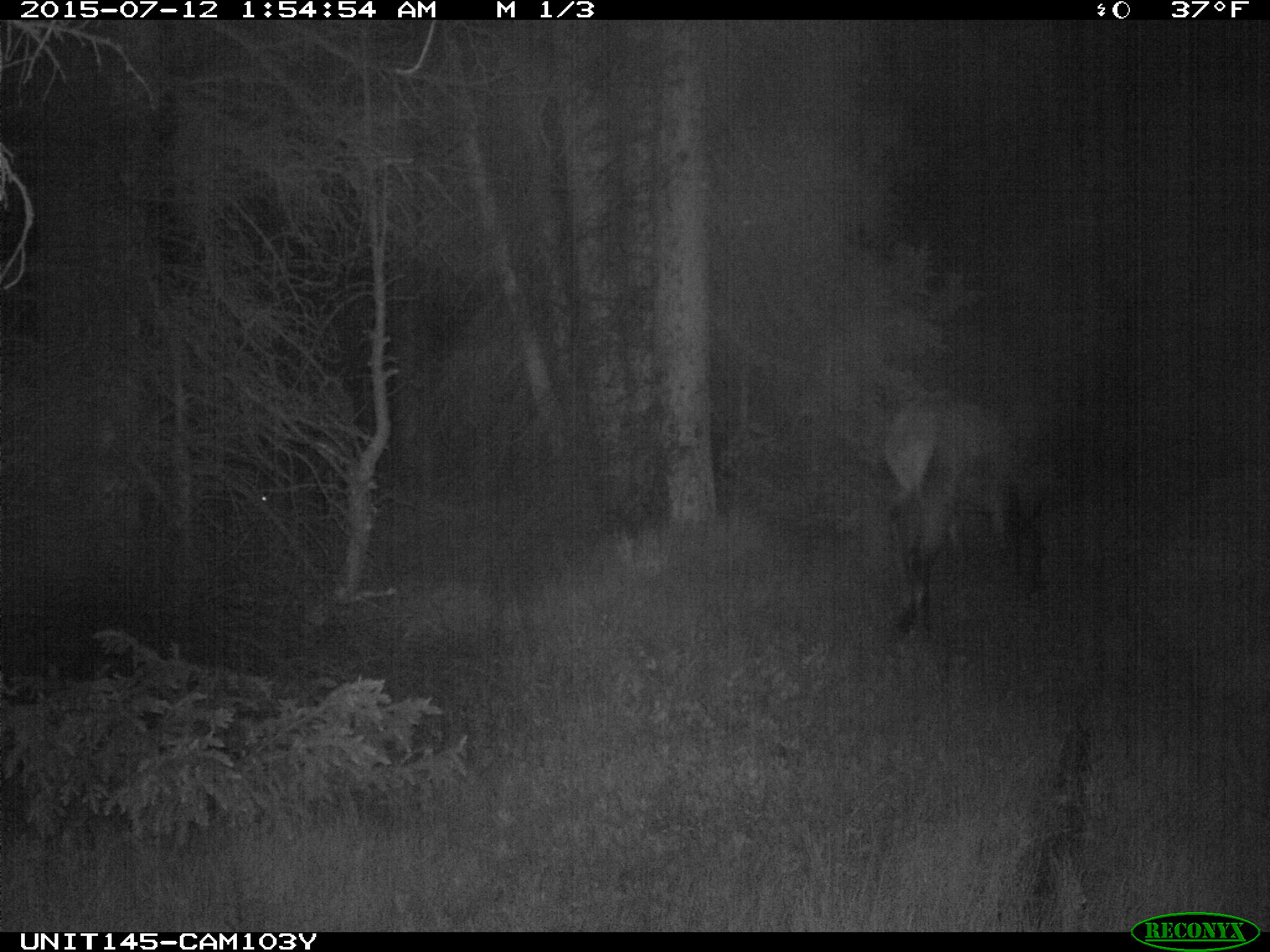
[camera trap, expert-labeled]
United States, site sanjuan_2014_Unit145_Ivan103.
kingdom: Animalia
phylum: Chordata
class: Mammalia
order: Artiodactyla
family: Cervidae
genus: Cervus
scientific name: Cervus elaphus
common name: red deer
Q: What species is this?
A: Cervus elaphus (red deer).